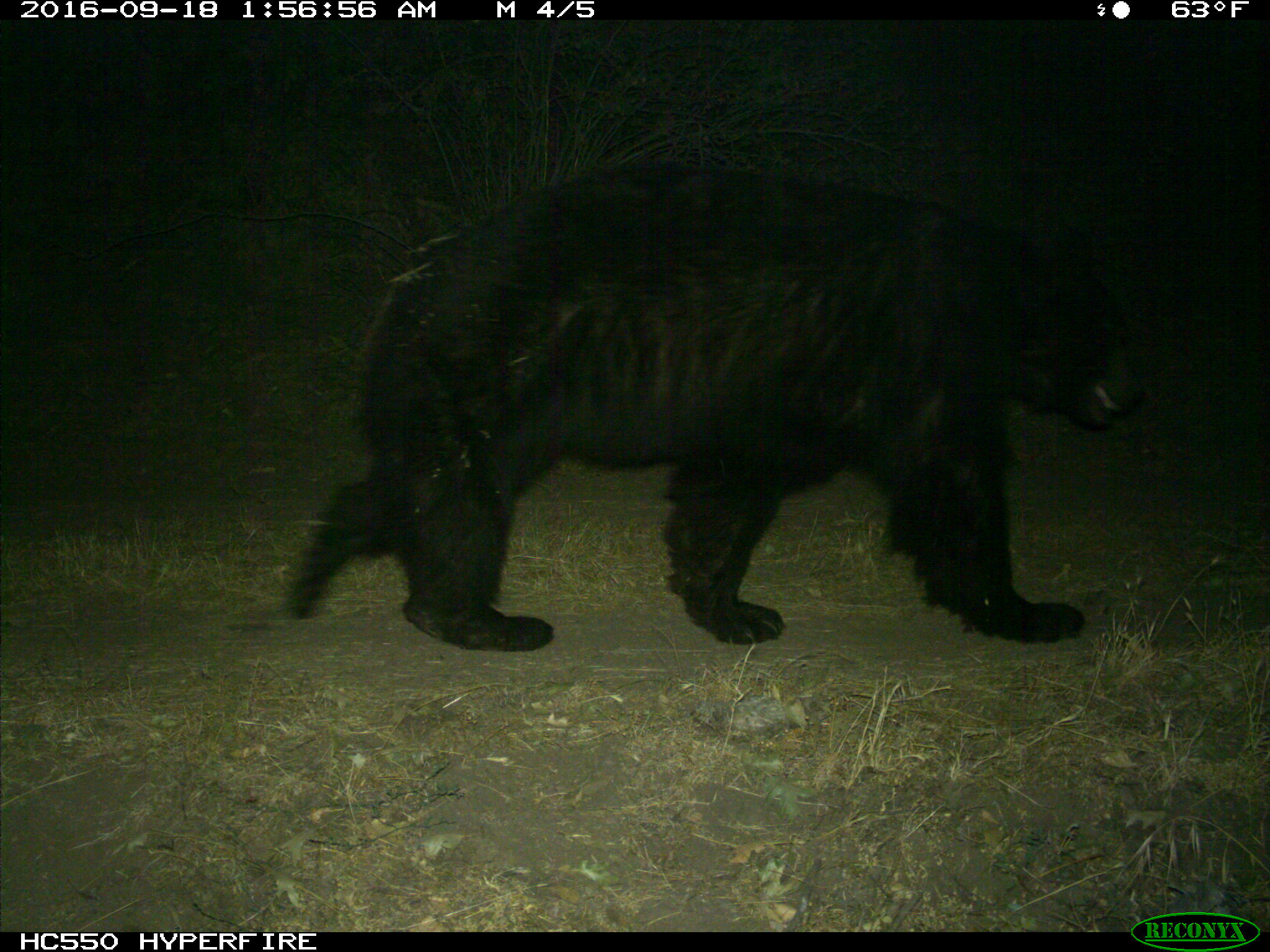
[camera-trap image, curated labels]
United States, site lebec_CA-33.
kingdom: Animalia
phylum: Chordata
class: Mammalia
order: Carnivora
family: Ursidae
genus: Ursus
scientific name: Ursus americanus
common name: american black bear